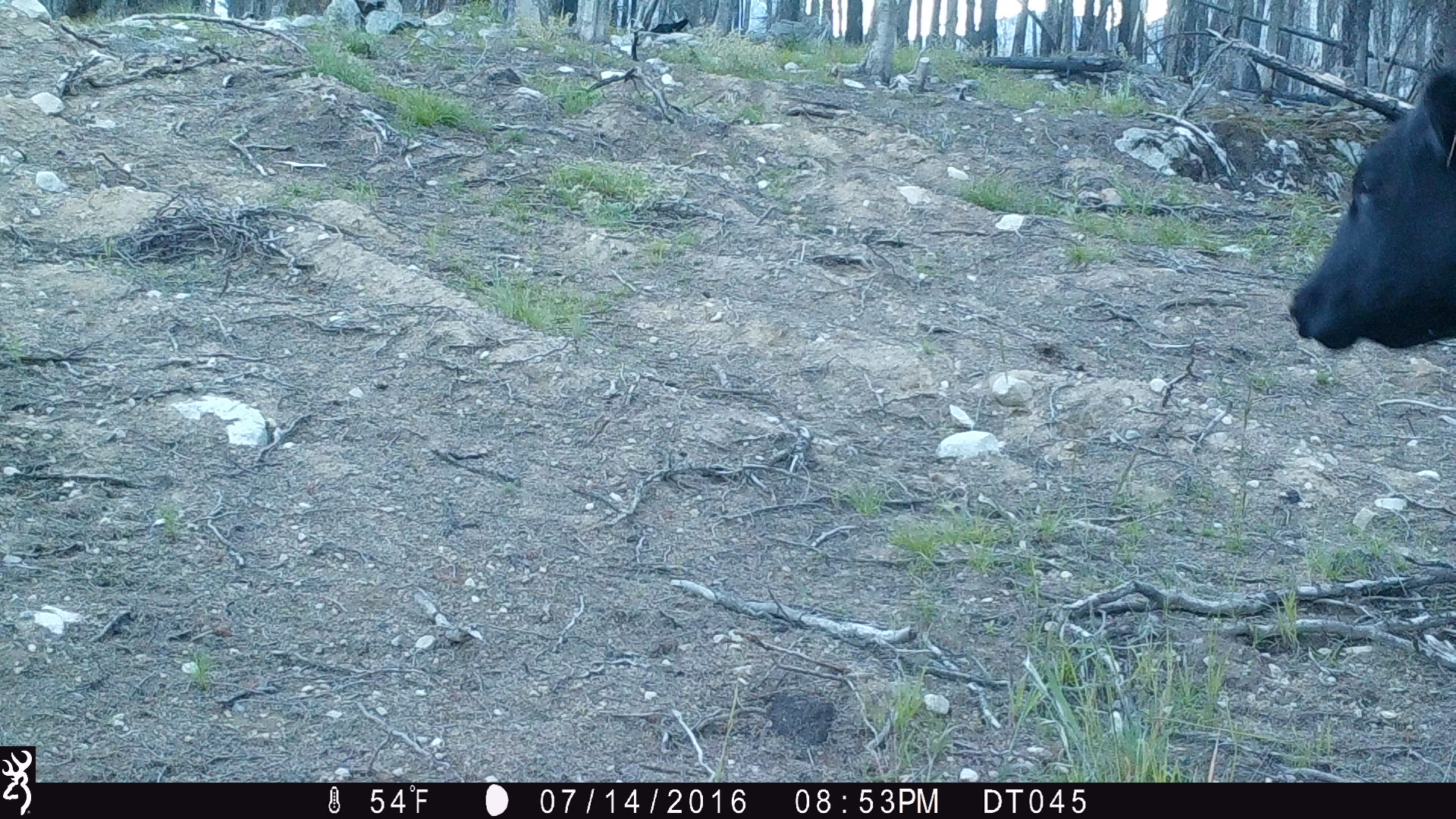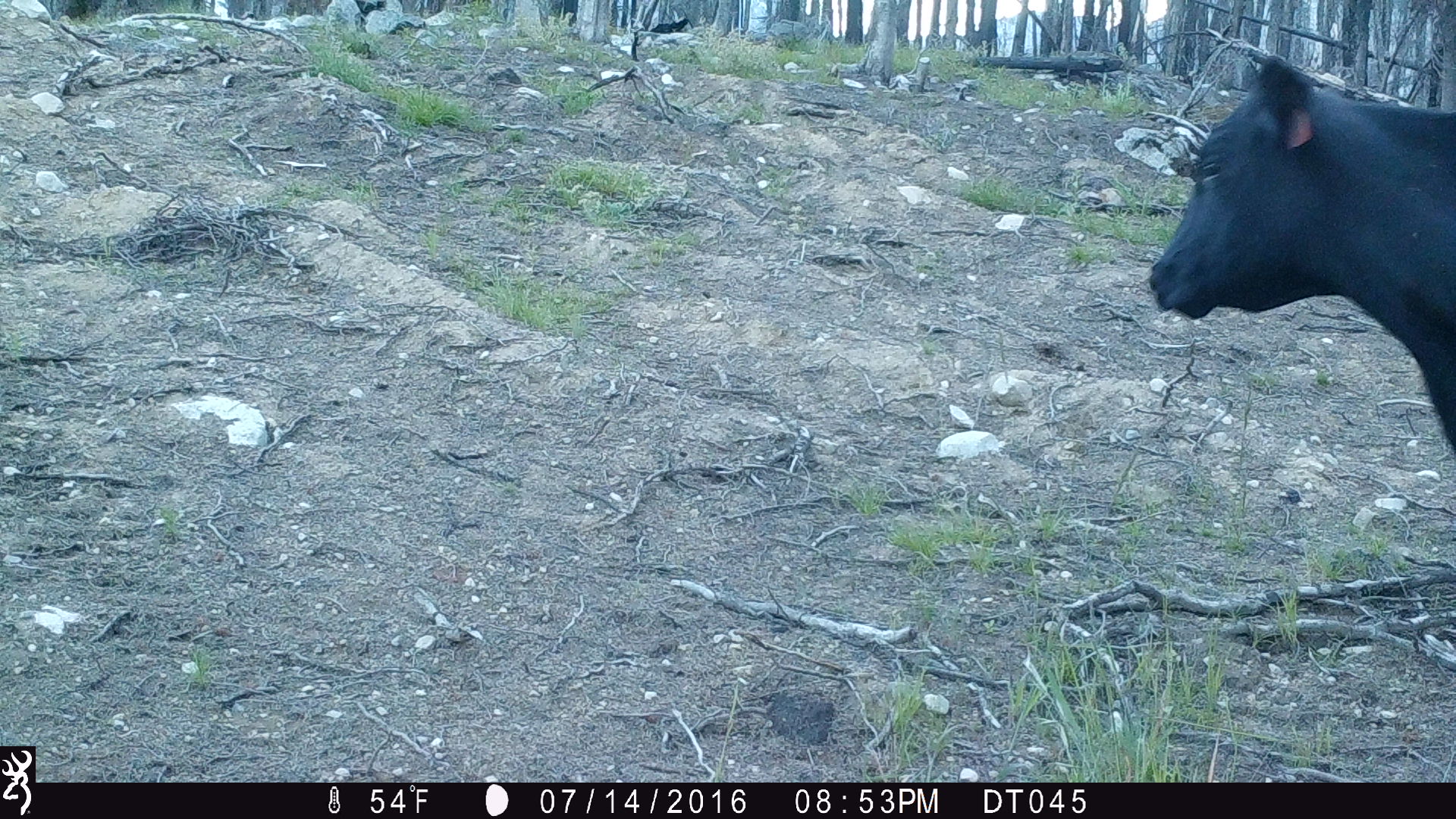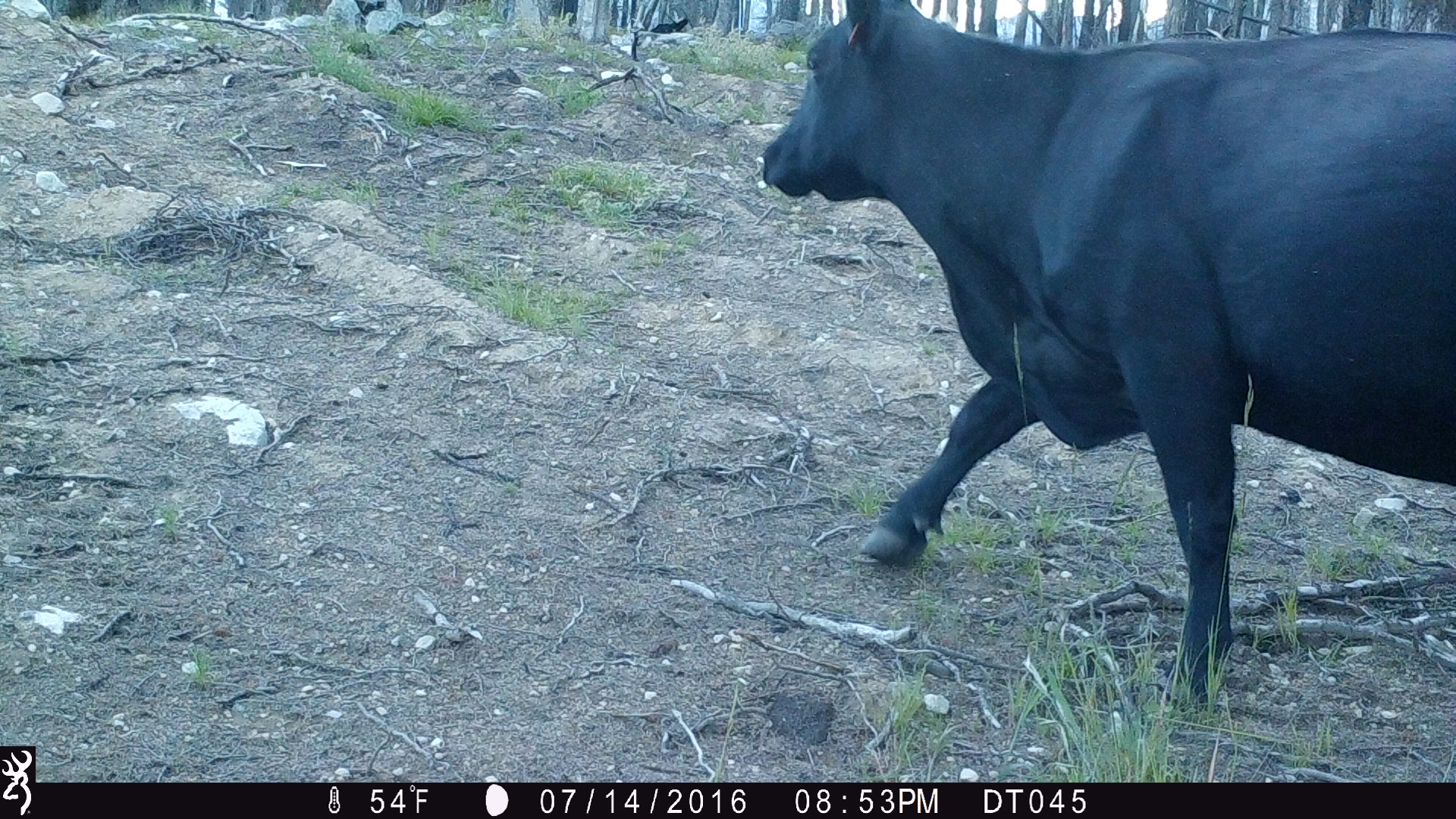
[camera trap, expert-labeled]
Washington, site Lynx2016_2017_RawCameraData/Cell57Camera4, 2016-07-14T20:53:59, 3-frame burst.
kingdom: Animalia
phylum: Chordata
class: Mammalia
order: Artiodactyla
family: Bovidae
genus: Bos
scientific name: Bos taurus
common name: domestic cattle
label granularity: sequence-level